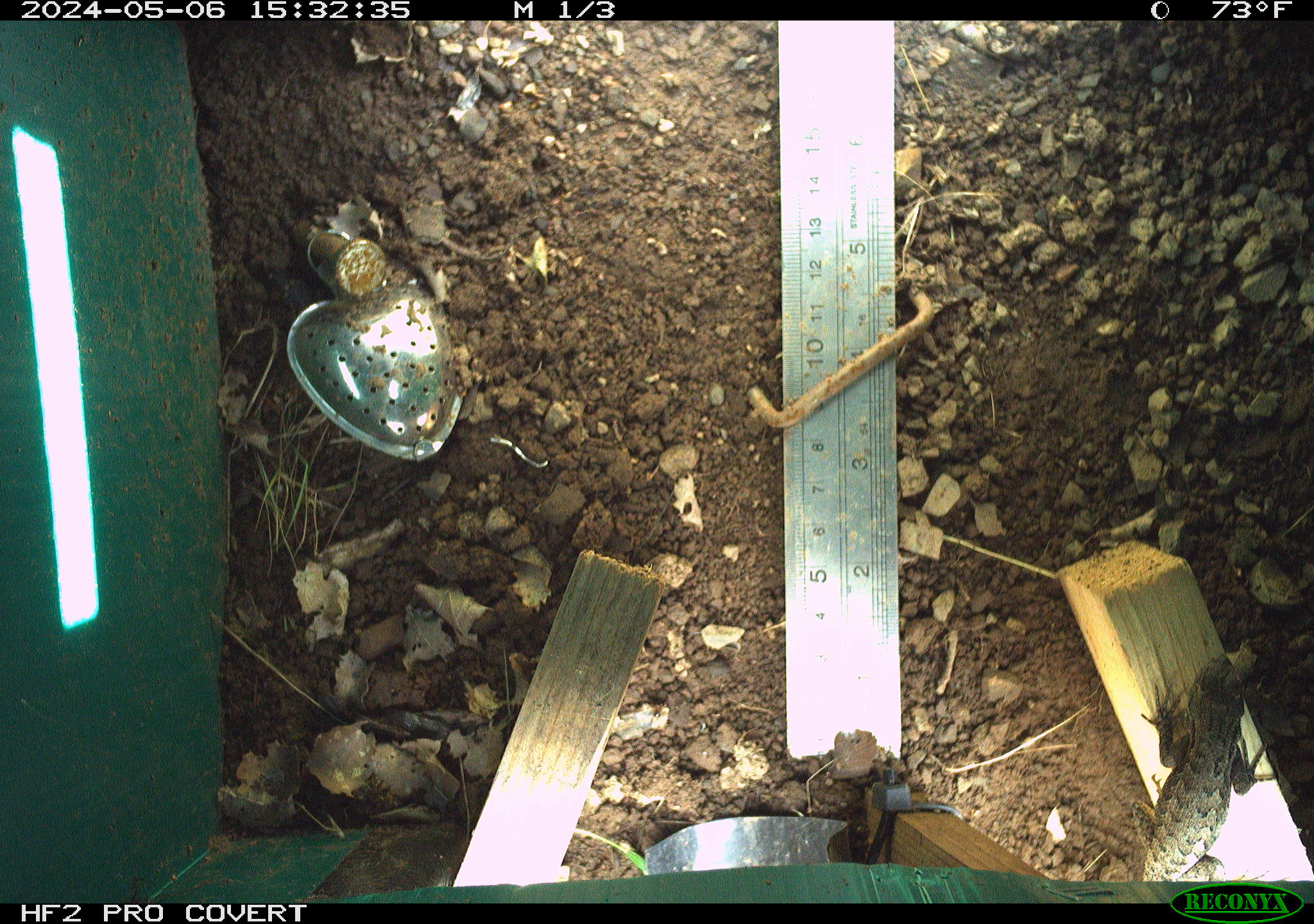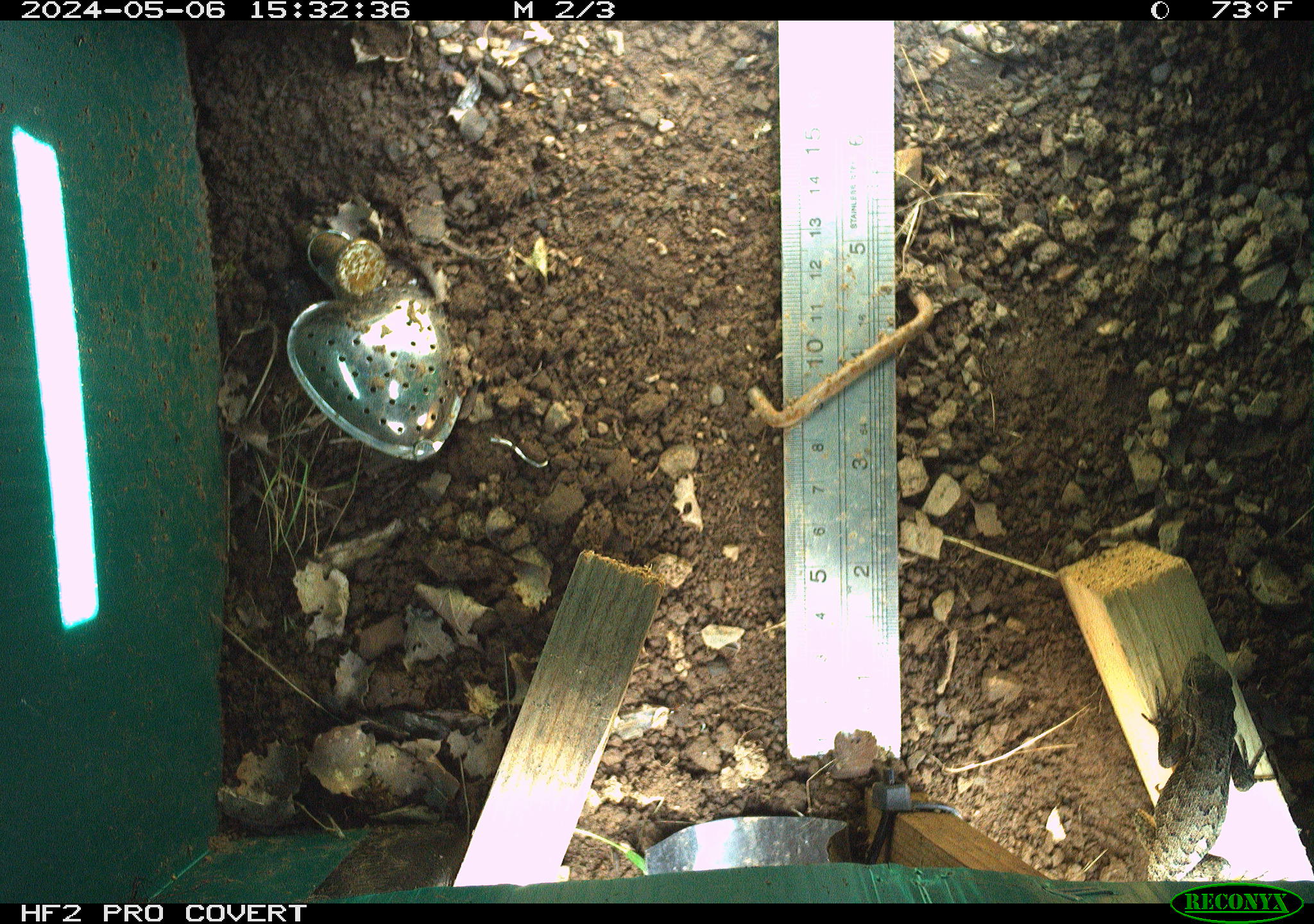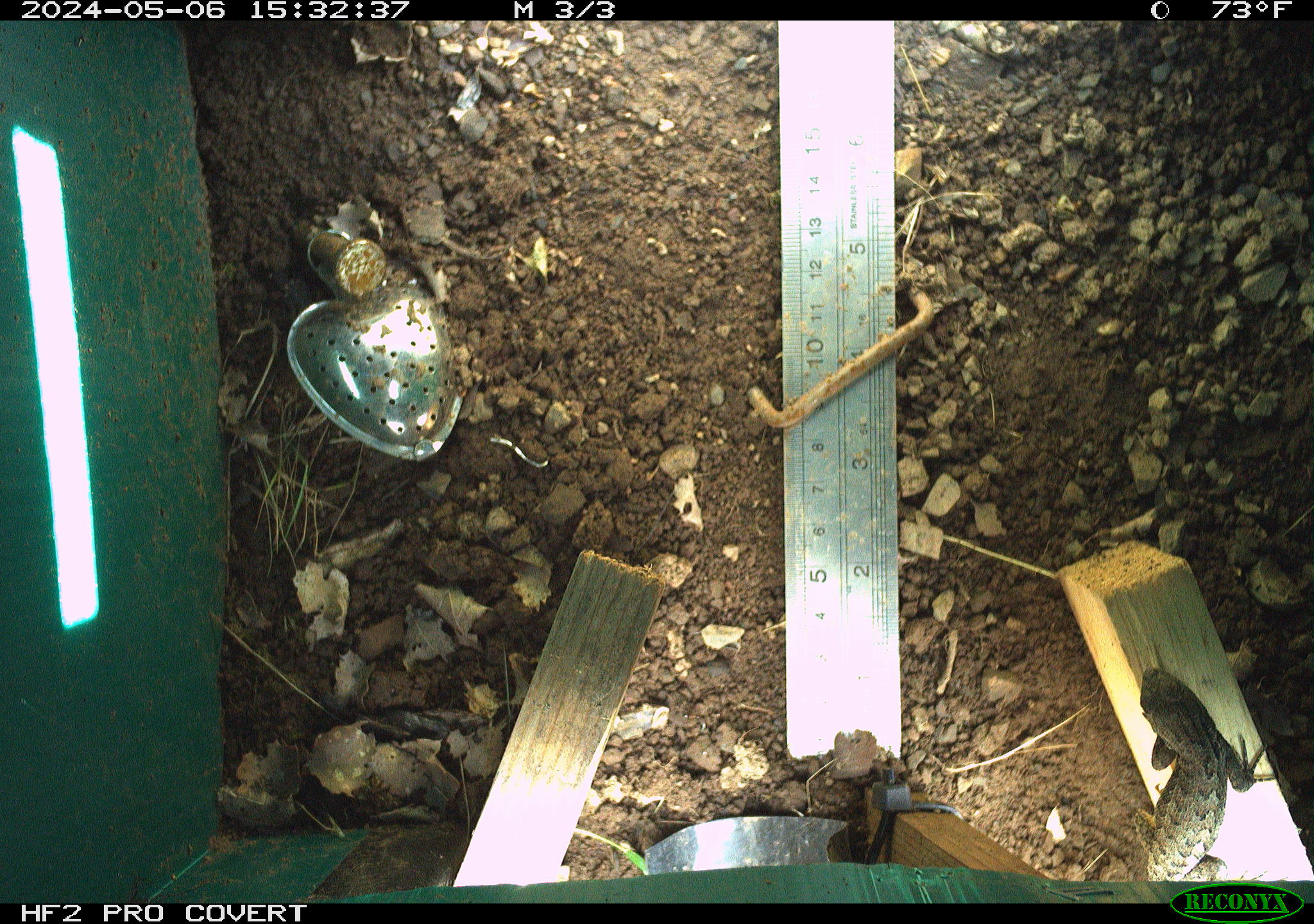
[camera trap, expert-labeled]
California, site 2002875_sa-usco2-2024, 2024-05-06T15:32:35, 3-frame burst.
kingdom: Animalia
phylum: Chordata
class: Reptilia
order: Squamata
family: Phrynosomatidae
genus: Sceloporus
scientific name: Sceloporus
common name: spiny lizards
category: sceloporus species